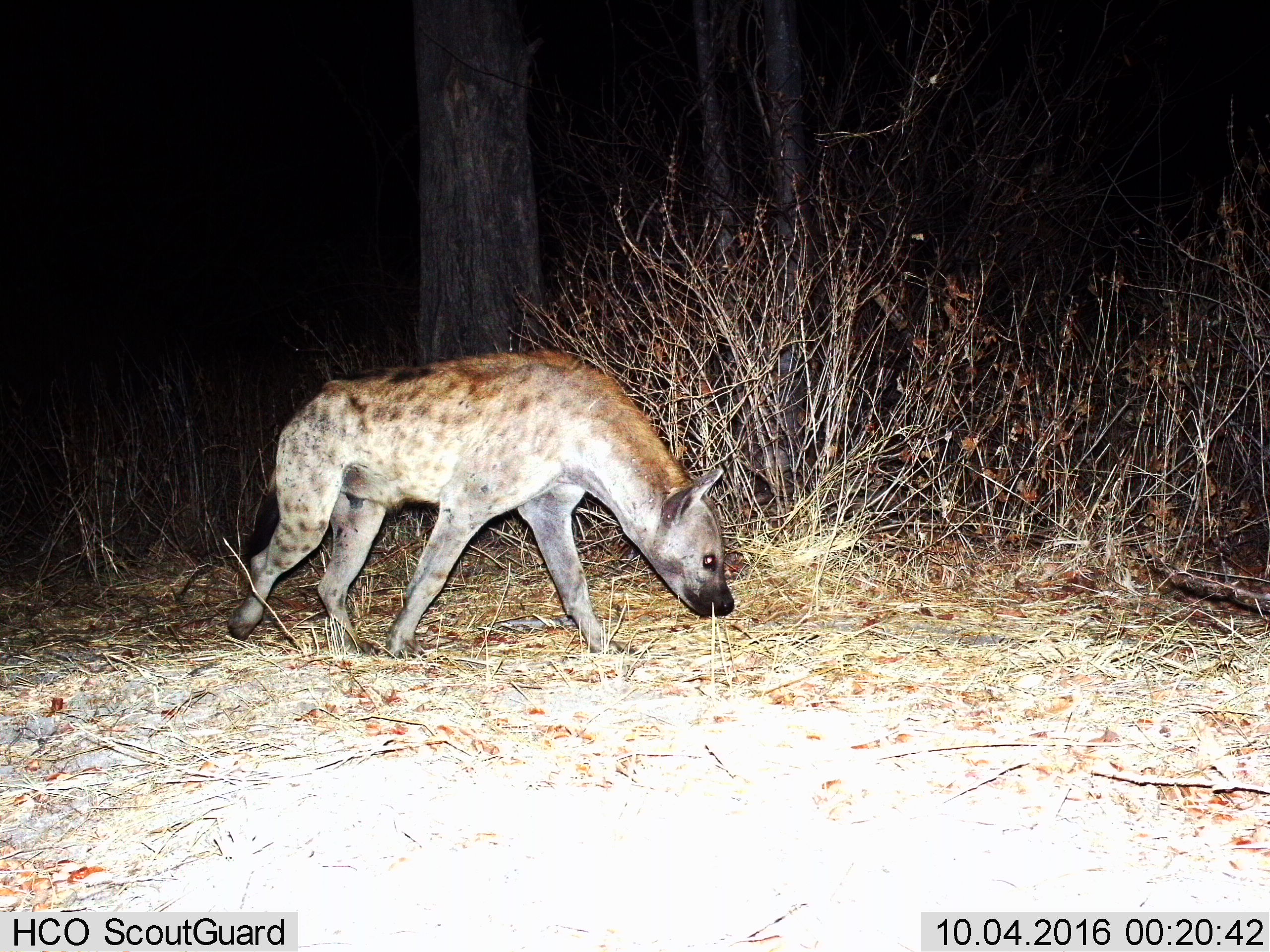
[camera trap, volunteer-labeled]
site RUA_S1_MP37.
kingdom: Animalia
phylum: Chordata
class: Mammalia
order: Carnivora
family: Hyaenidae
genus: Crocuta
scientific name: Crocuta crocuta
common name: spotted hyena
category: hyenaspotted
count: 1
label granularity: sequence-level